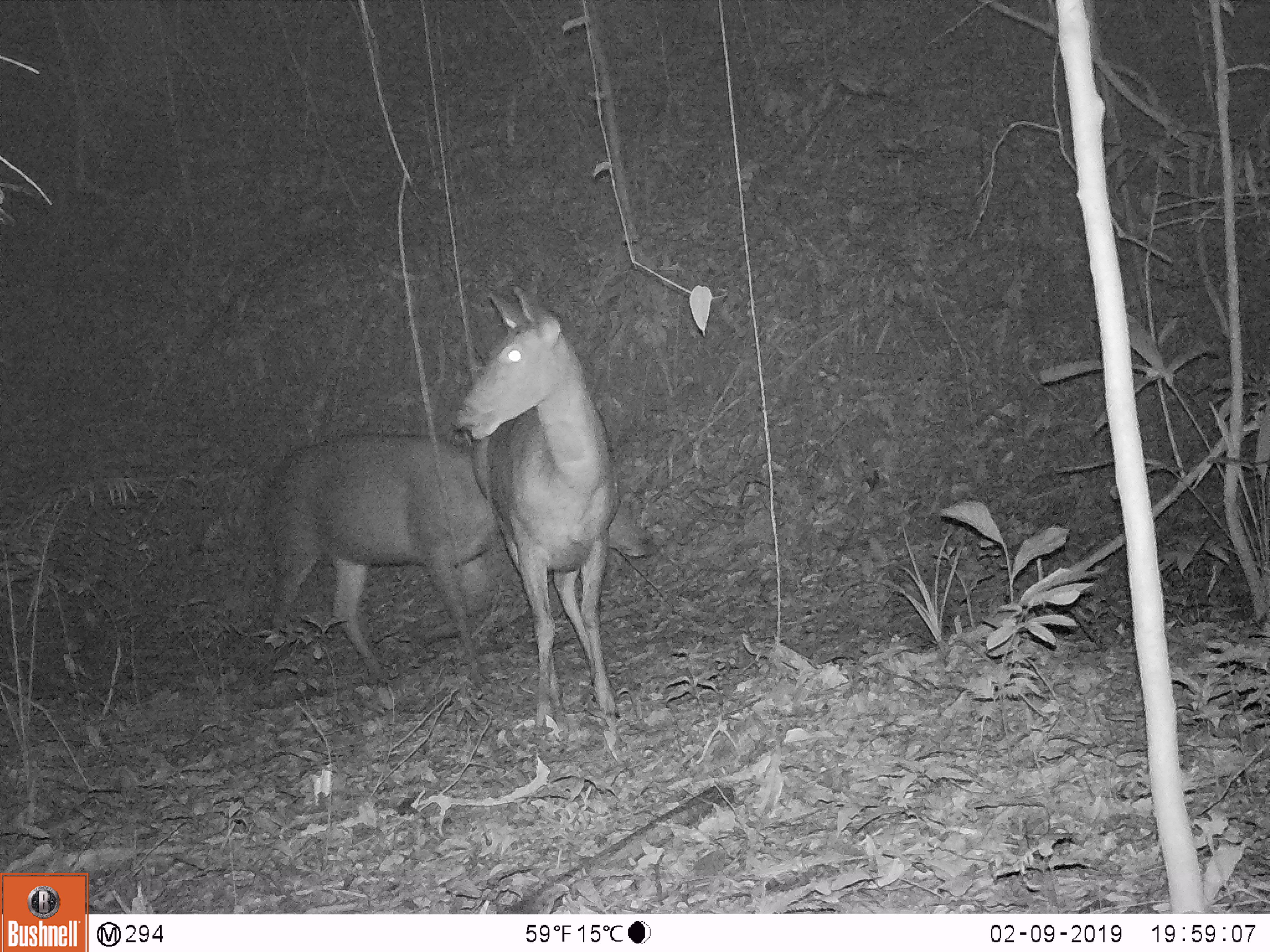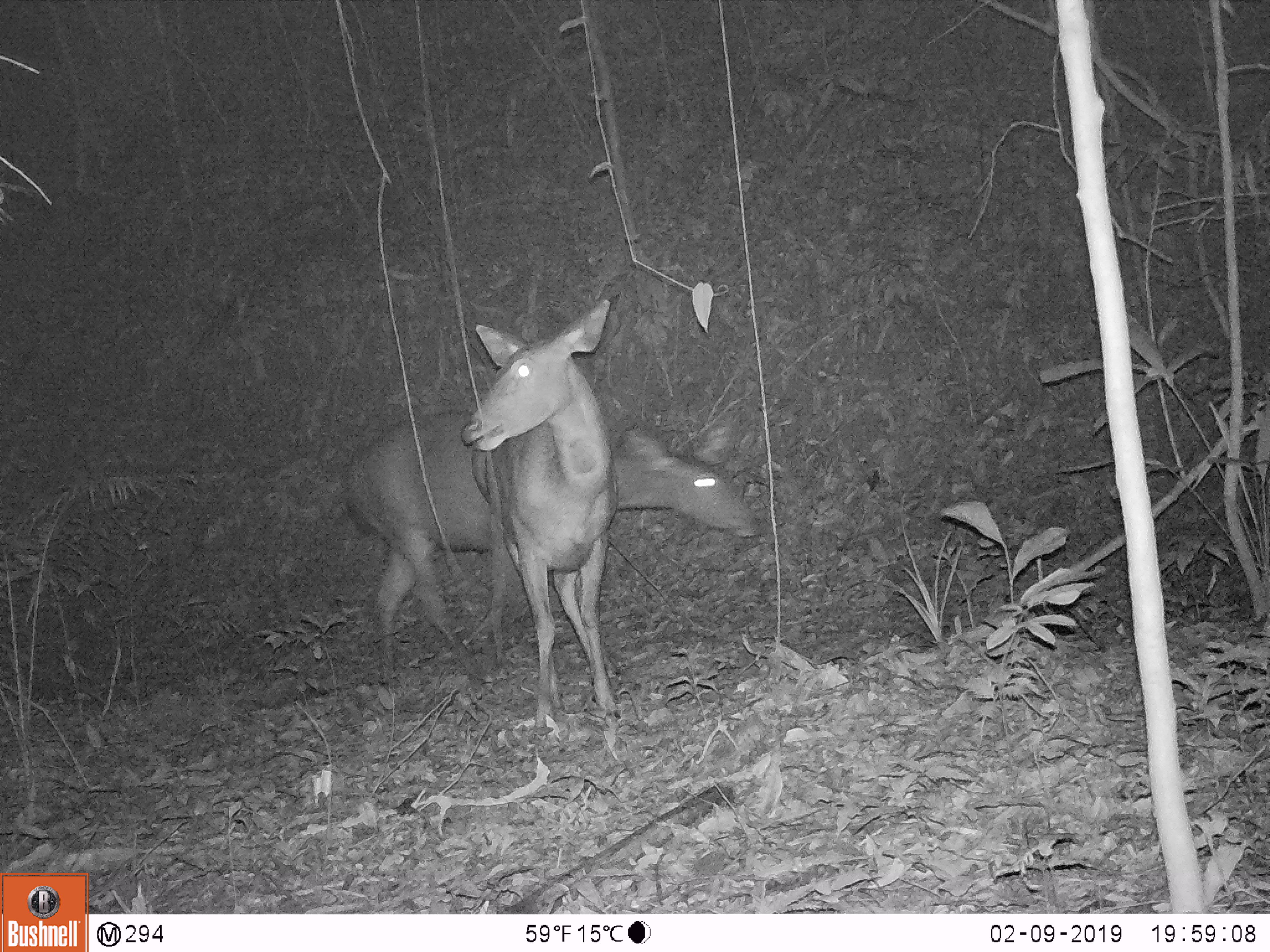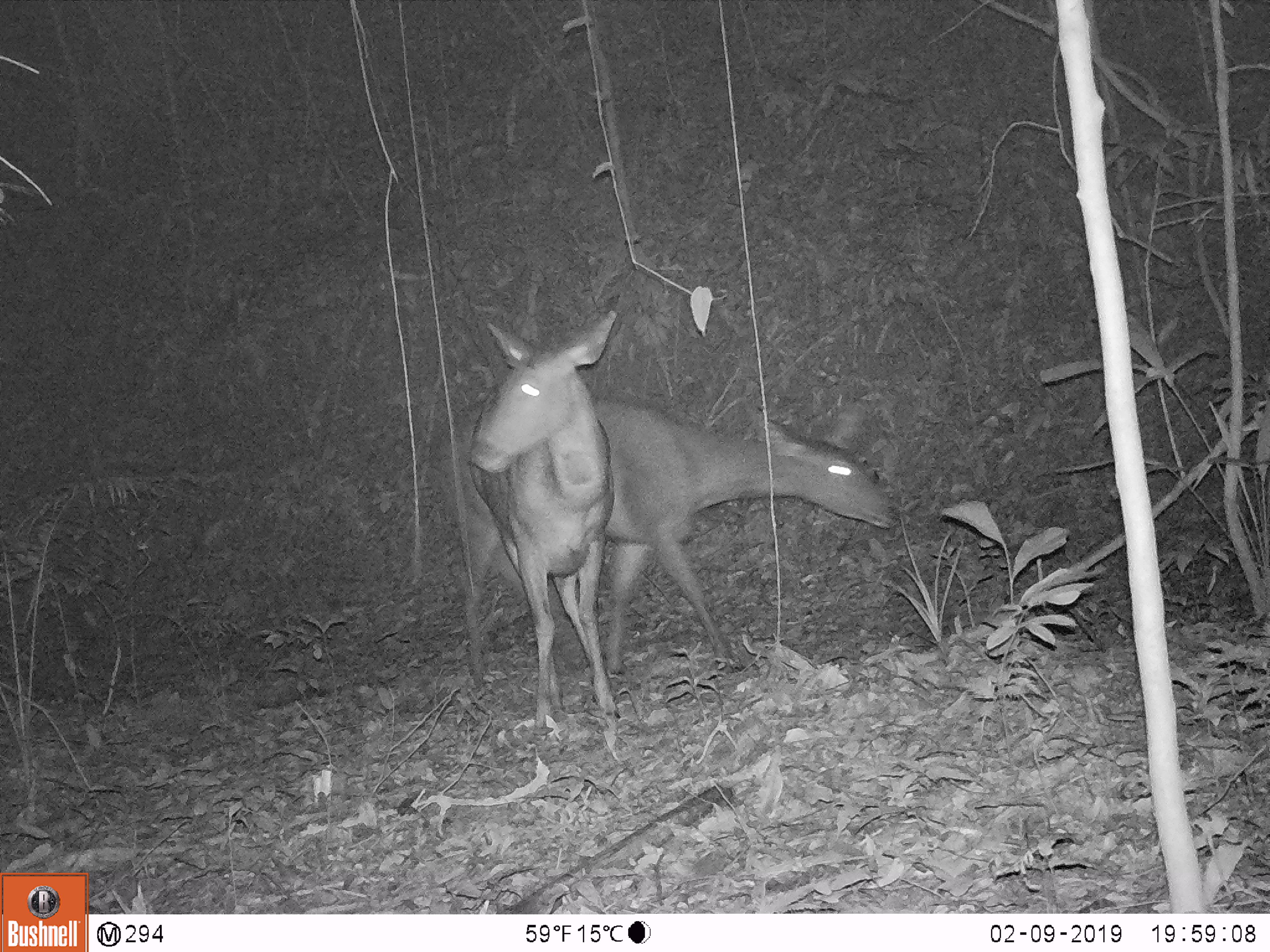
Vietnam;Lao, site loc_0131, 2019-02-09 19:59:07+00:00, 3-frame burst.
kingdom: Animalia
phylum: Chordata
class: Mammalia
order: Artiodactyla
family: Cervidae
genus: Rusa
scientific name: Rusa unicolor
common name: sambar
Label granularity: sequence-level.